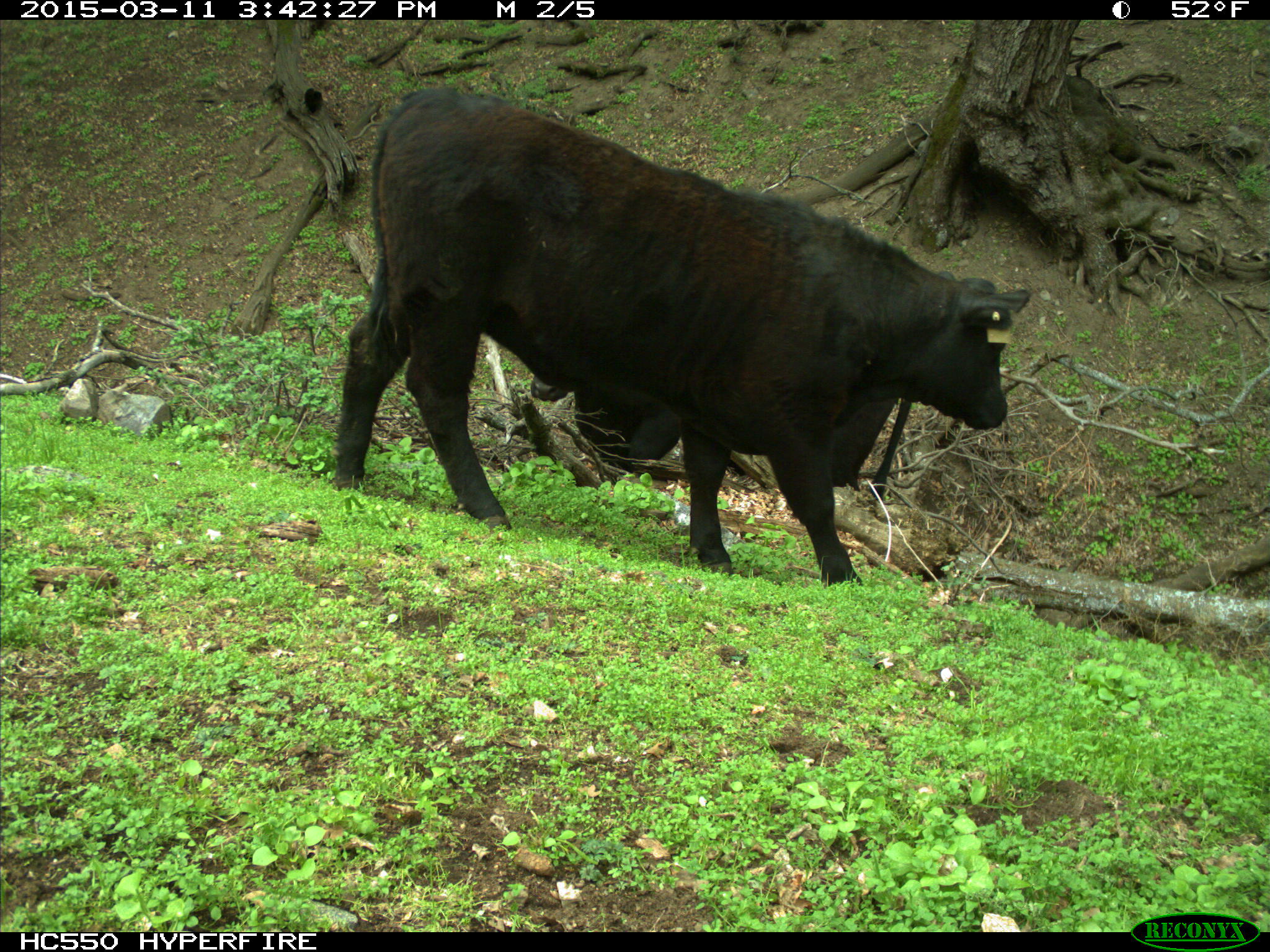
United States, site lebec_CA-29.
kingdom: Animalia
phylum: Chordata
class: Mammalia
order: Artiodactyla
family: Bovidae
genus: Bos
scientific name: Bos taurus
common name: domestic cow